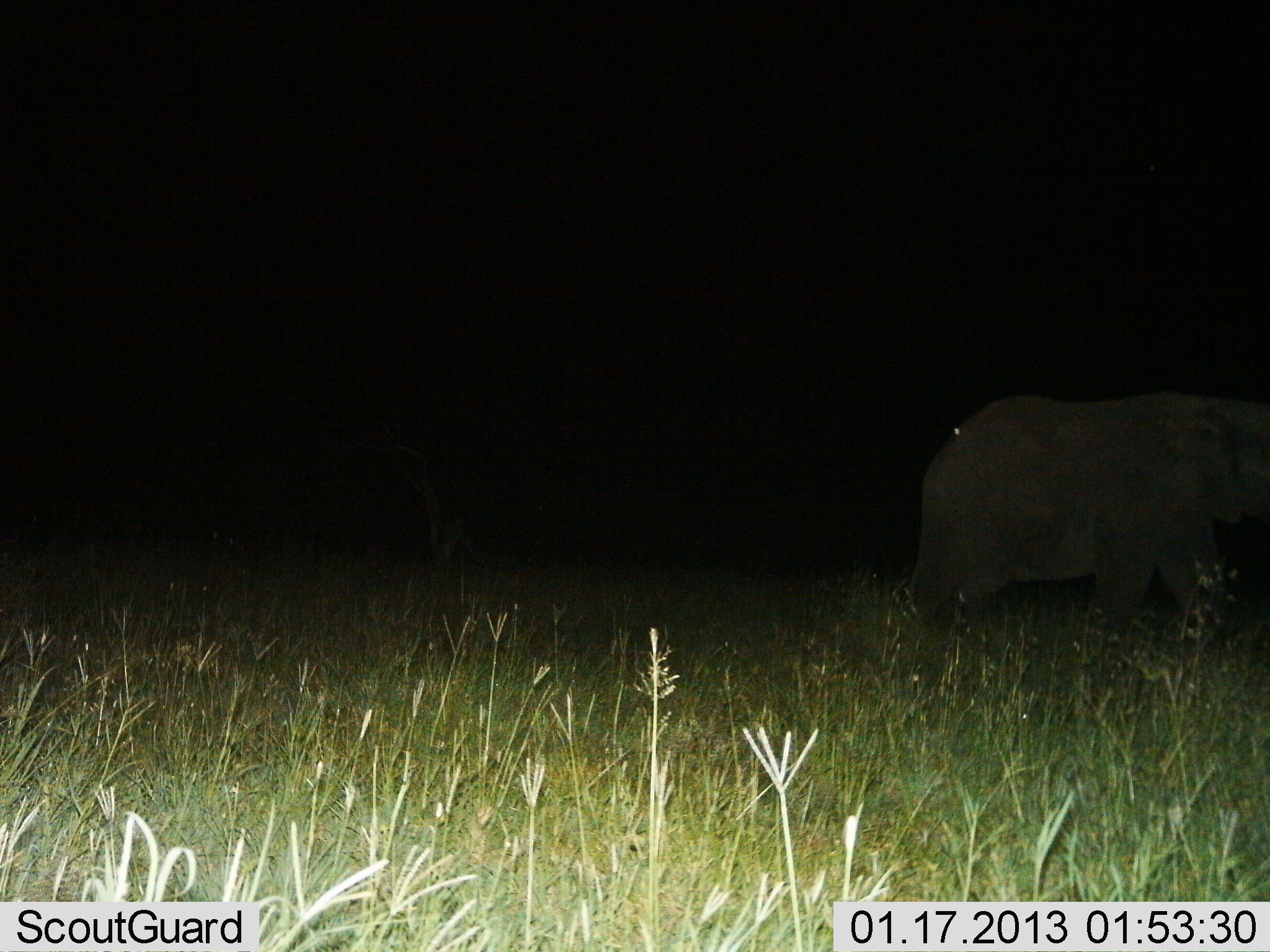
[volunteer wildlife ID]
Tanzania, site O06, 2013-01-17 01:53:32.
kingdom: Animalia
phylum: Chordata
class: Mammalia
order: Proboscidea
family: Elephantidae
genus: Loxodonta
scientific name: Loxodonta africana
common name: african bush elephant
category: elephant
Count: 1.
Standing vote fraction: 6%.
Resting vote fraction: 0%.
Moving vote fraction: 94%.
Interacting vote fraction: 0%.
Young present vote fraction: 0%.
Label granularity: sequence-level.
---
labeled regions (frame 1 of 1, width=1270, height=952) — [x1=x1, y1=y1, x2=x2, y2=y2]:
animal: [x1=911, y1=390, x2=1270, y2=640]